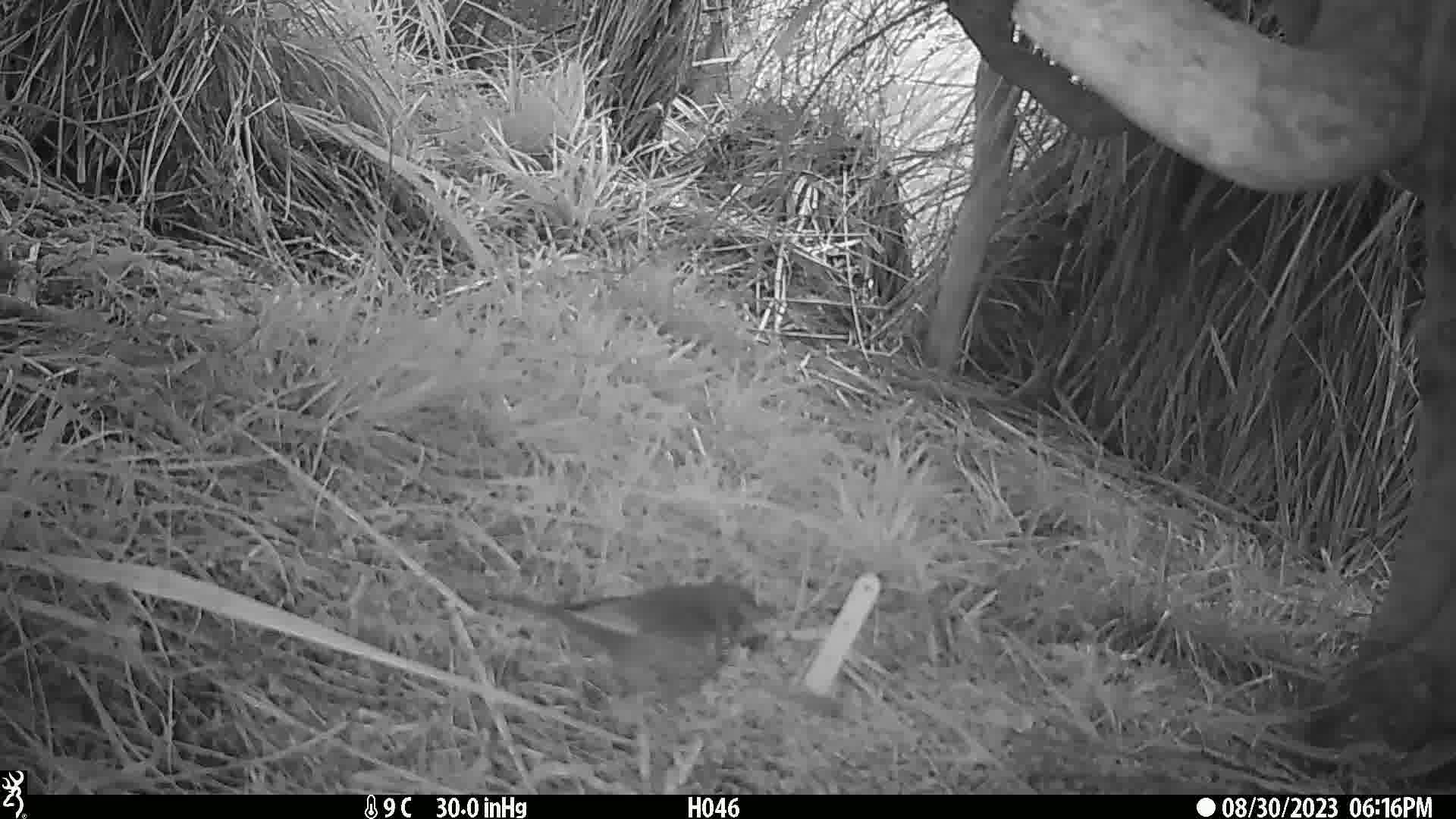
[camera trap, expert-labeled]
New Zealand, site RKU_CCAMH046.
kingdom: Animalia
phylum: Chordata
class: Aves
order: Passeriformes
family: Turdidae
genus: Turdus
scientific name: Turdus philomelos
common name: song thrush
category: thrush